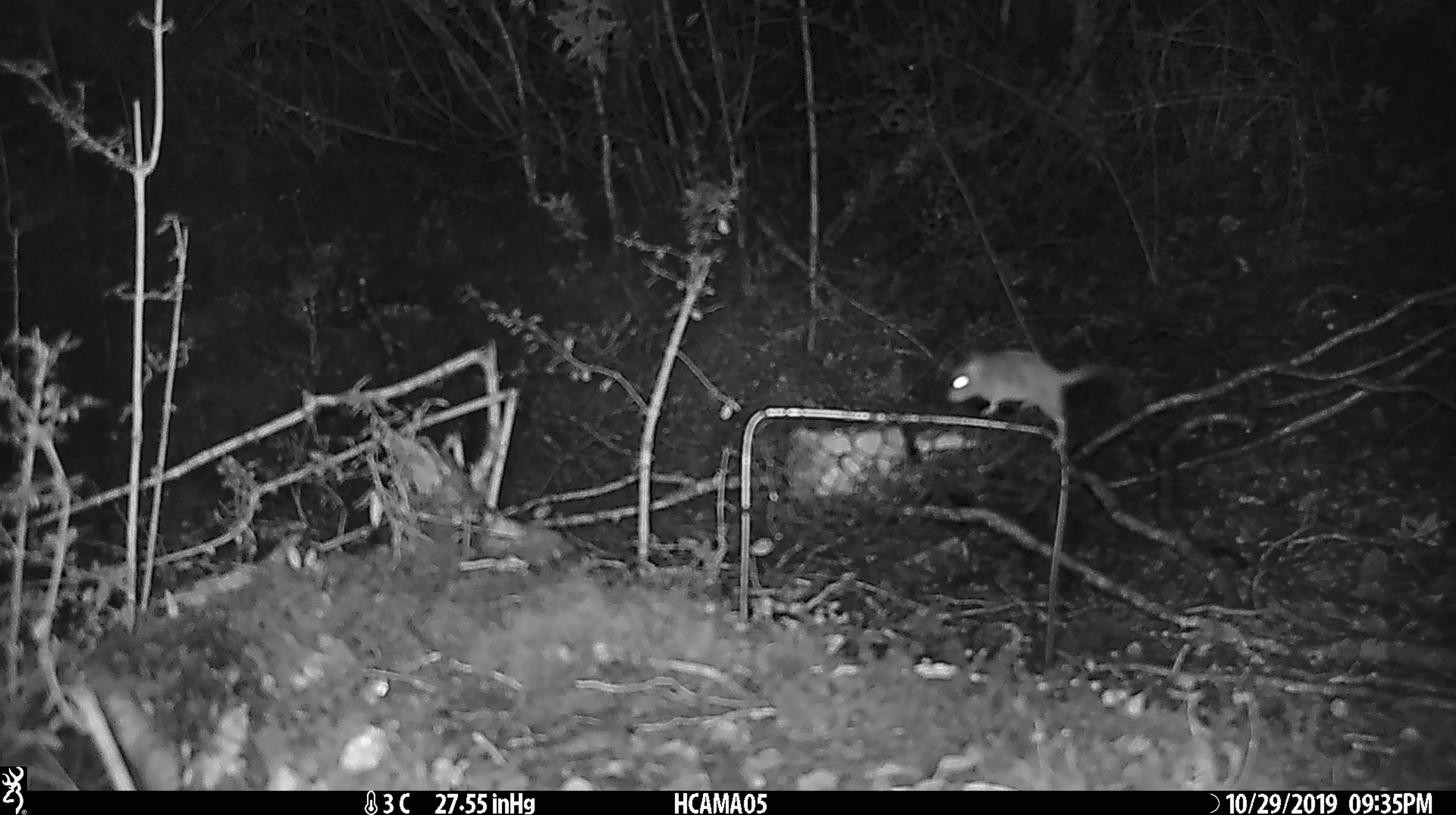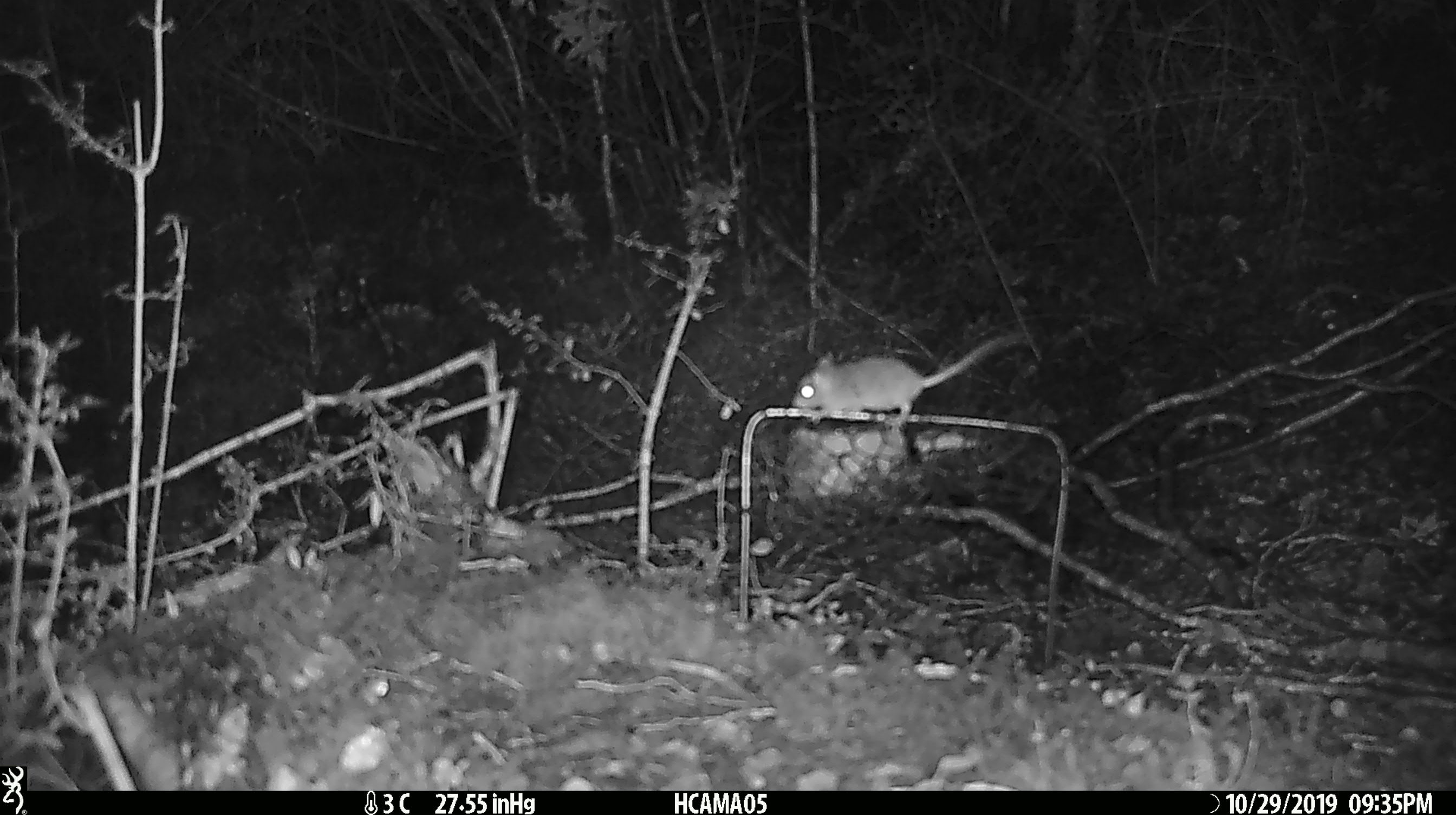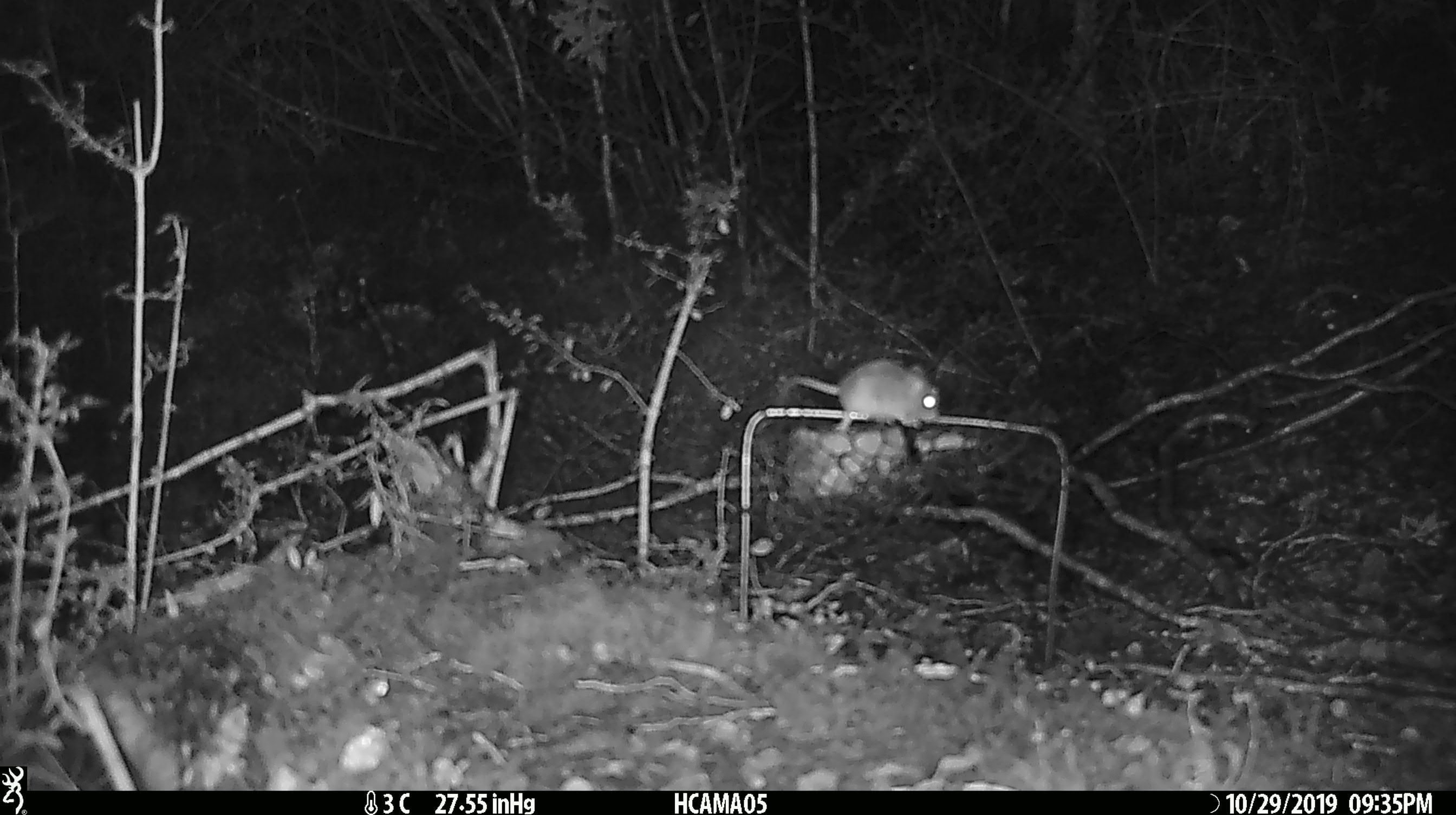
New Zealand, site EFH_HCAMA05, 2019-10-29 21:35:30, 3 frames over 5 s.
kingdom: Animalia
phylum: Chordata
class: Mammalia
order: Rodentia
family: Muridae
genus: Mus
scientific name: Mus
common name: mouse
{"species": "mouse (Mus)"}